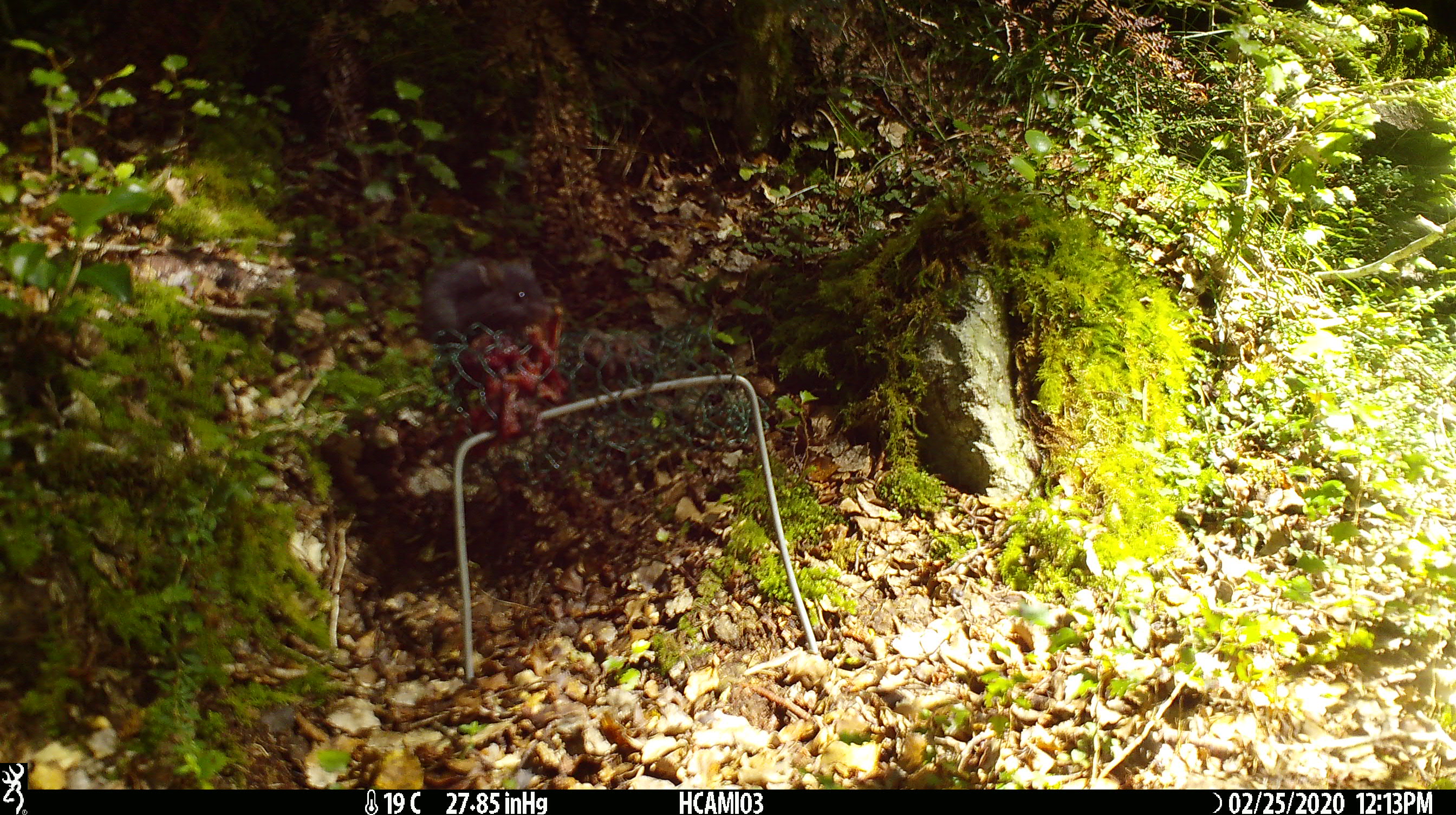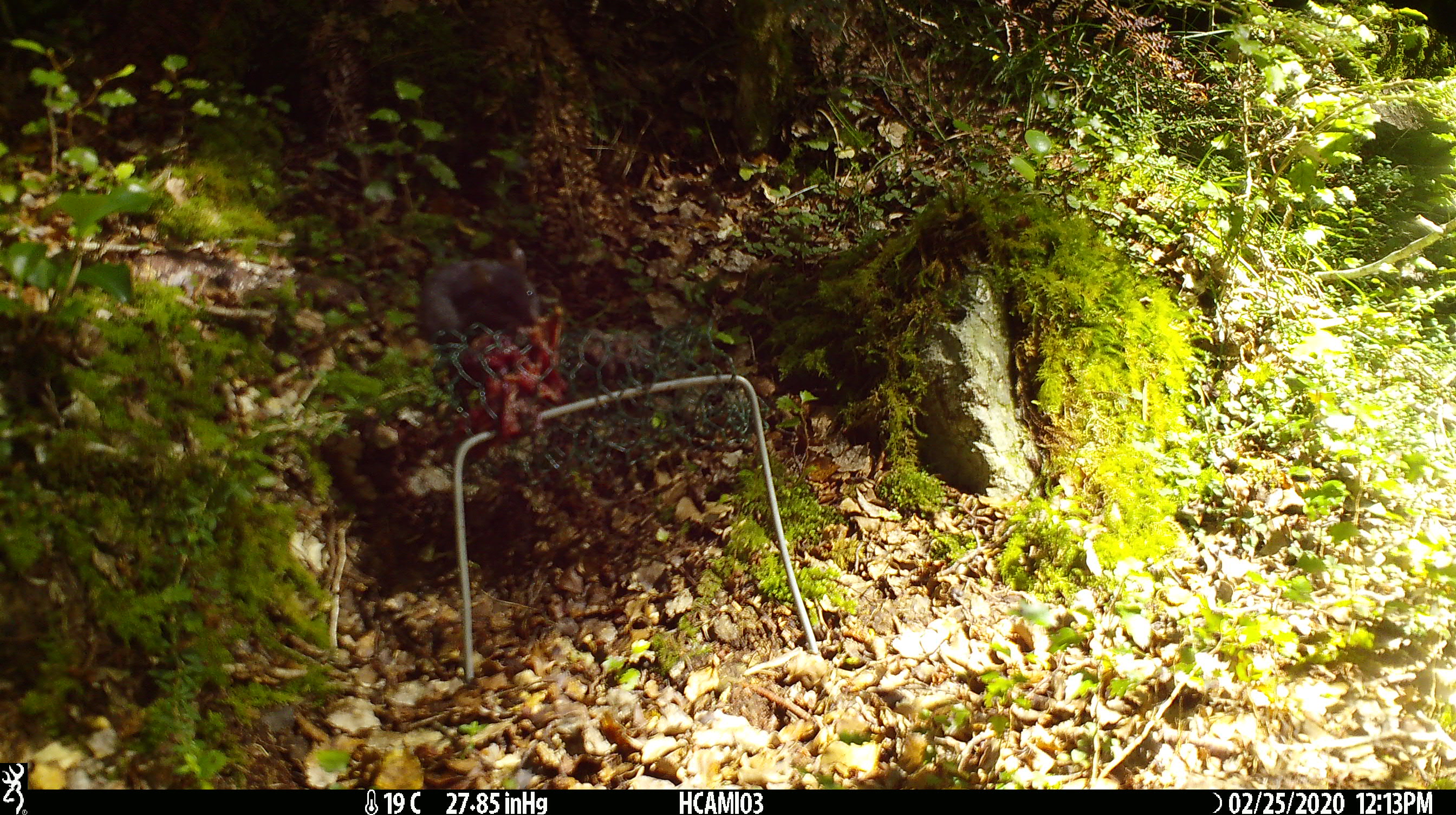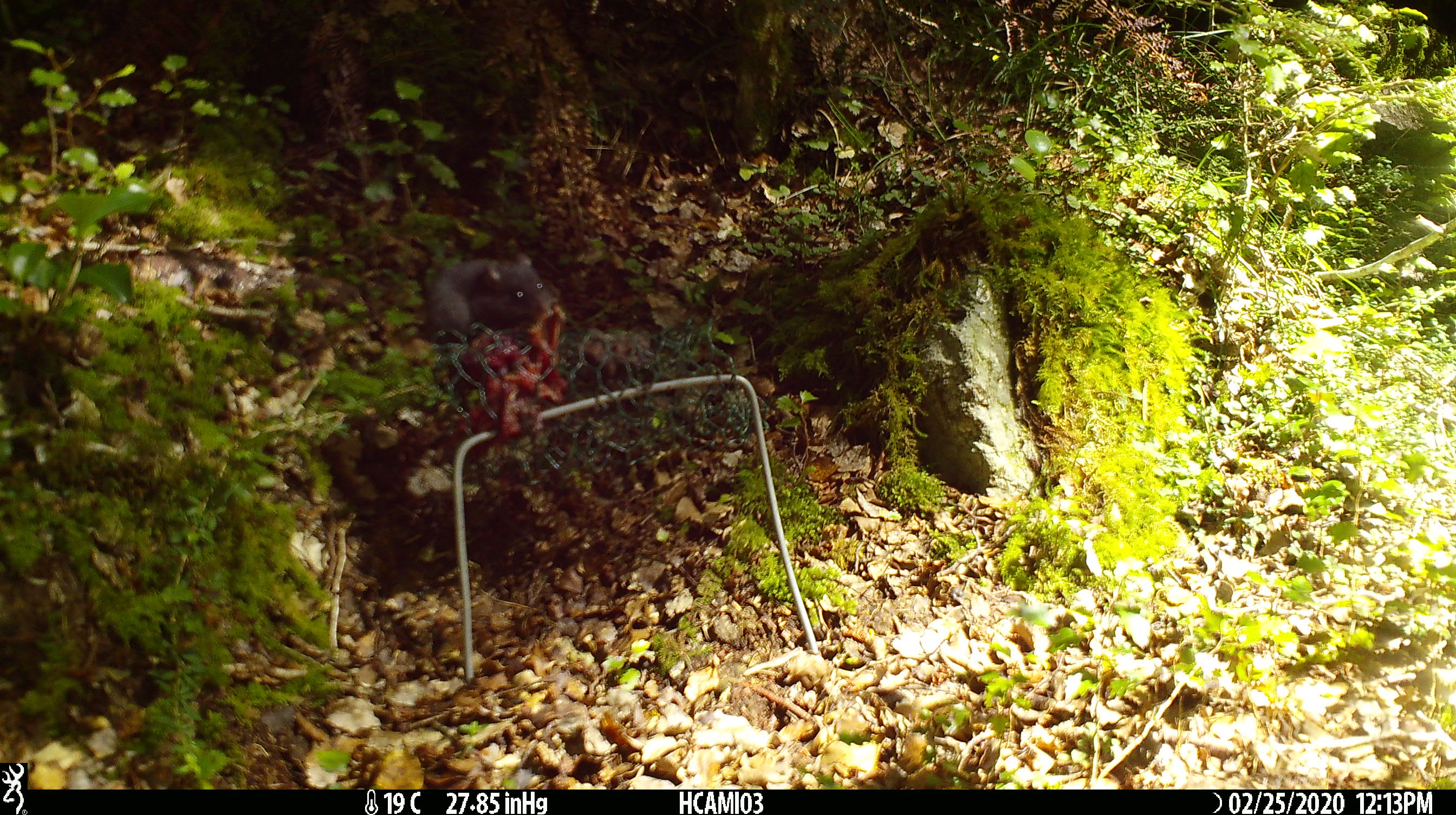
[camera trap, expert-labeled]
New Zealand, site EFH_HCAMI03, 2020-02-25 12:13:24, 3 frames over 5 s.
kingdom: Animalia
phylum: Chordata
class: Mammalia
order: Rodentia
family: Muridae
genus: Mus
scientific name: Mus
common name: mouse